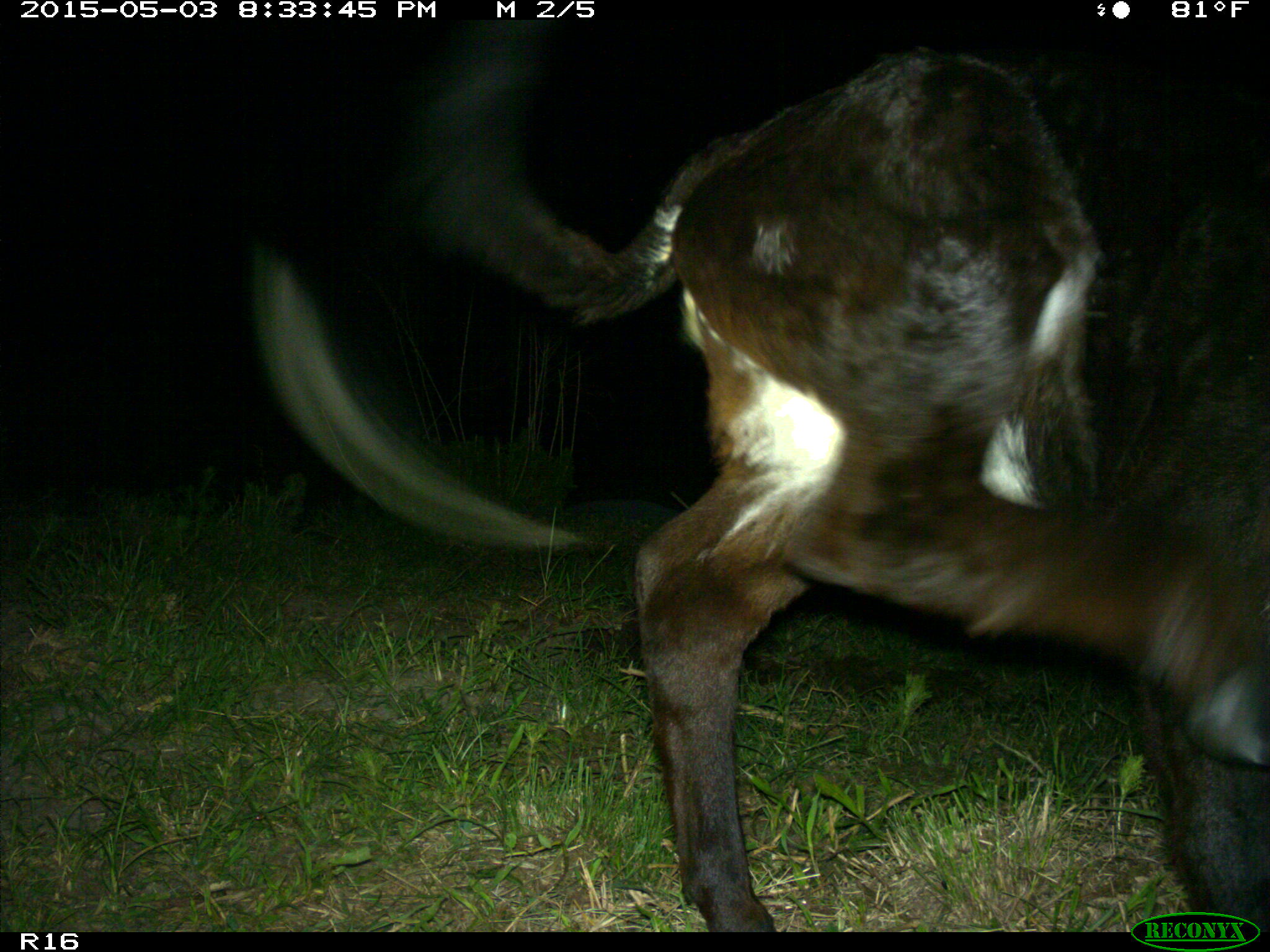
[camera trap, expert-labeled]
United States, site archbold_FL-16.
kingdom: Animalia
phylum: Chordata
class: Mammalia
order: Artiodactyla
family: Bovidae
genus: Bos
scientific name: Bos taurus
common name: domestic cow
Bos taurus (domestic cow).